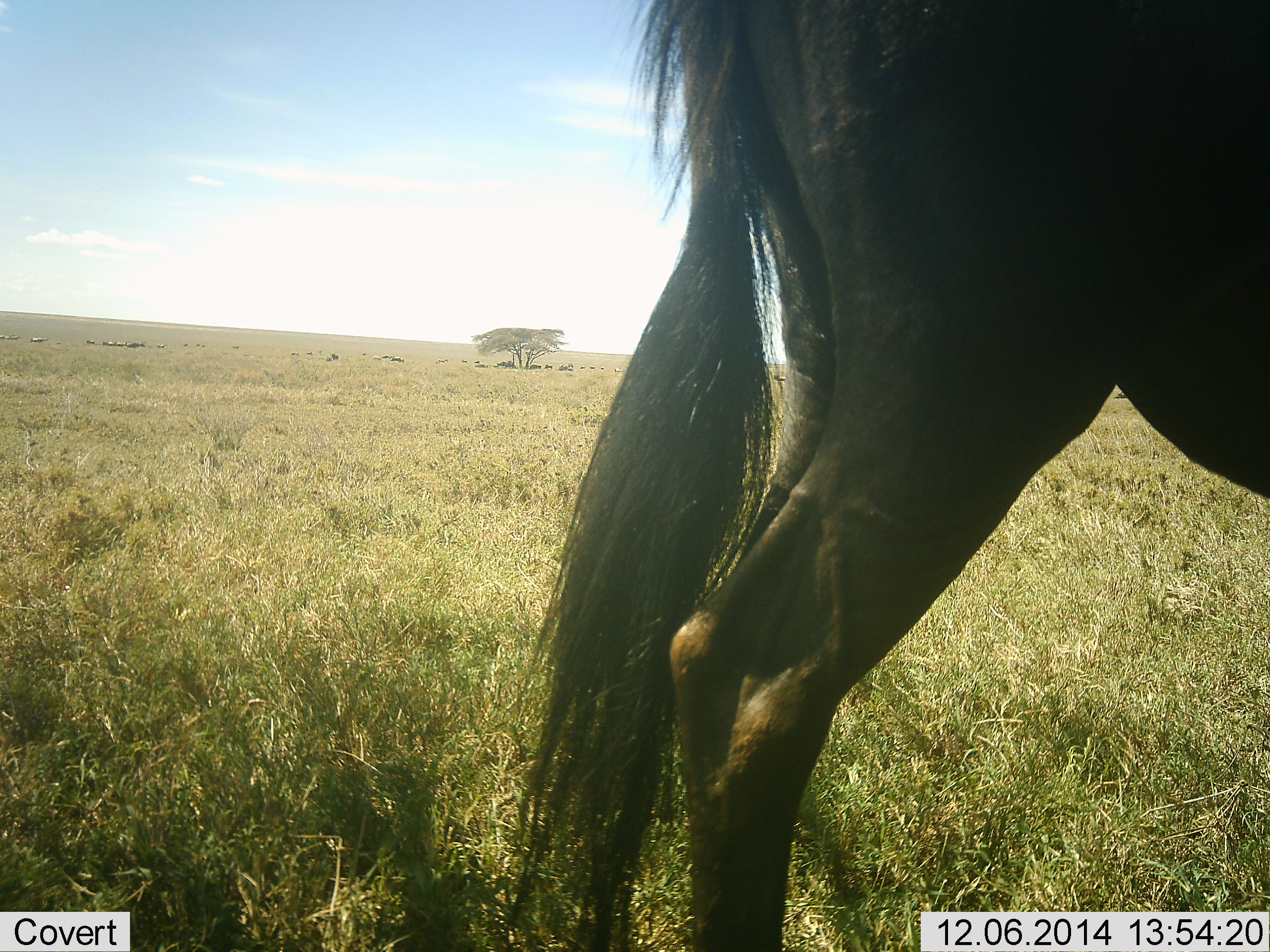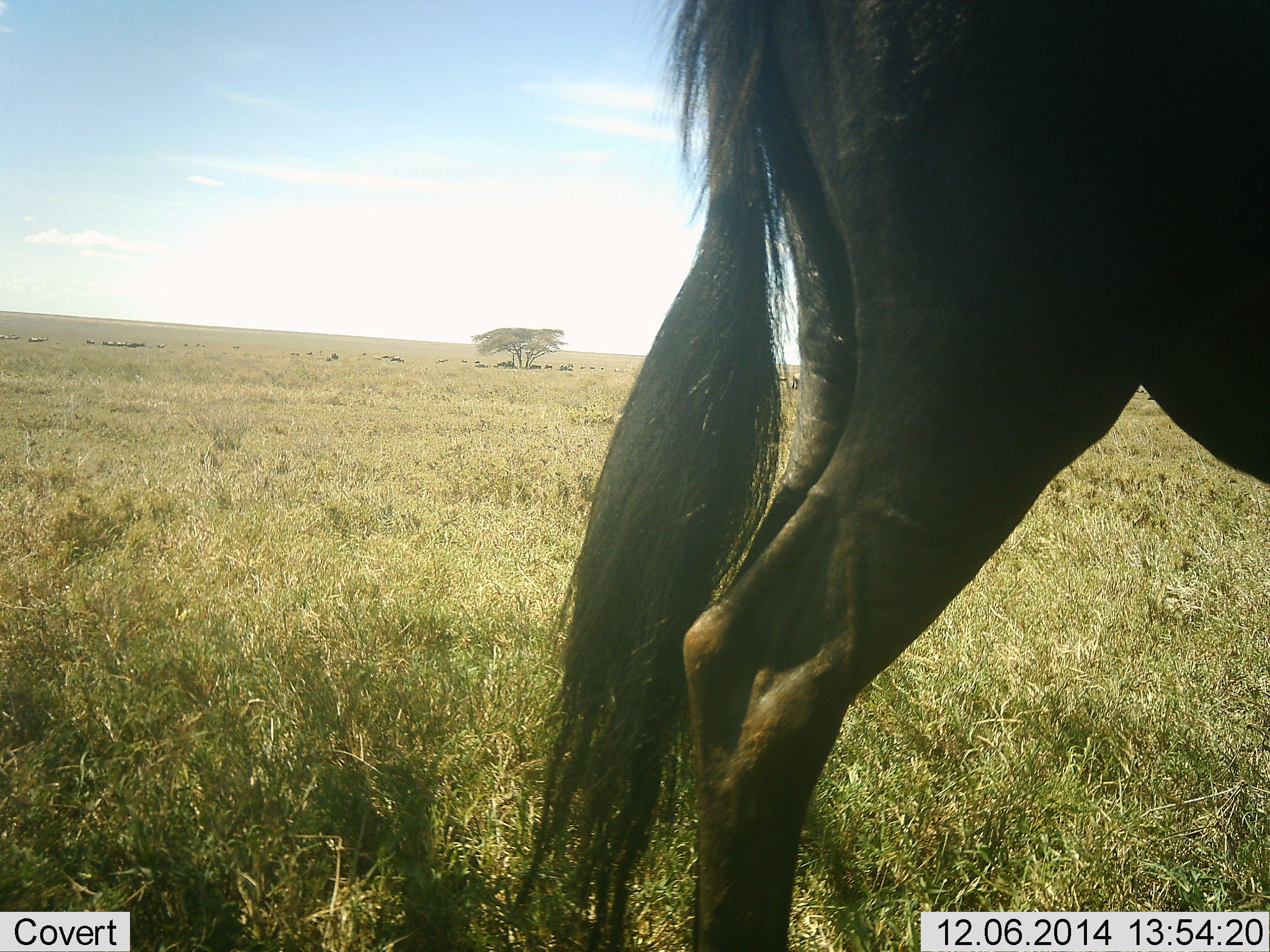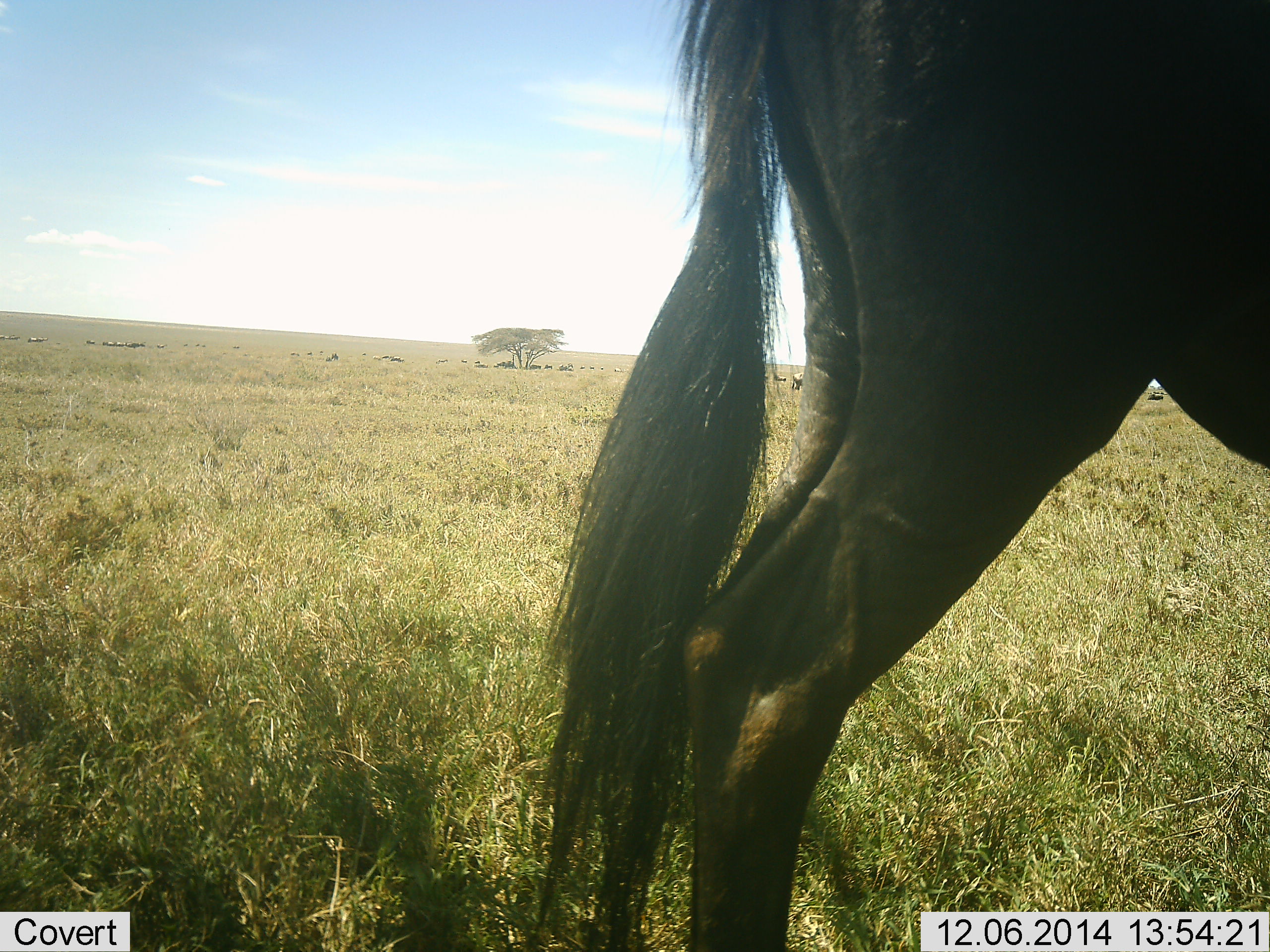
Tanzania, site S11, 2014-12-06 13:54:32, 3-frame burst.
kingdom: Animalia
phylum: Chordata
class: Mammalia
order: Artiodactyla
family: Bovidae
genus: Connochaetes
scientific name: Connochaetes taurinus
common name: blue wildebeest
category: wildebeest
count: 1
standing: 100%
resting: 30%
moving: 10%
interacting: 0%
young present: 0%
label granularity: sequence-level